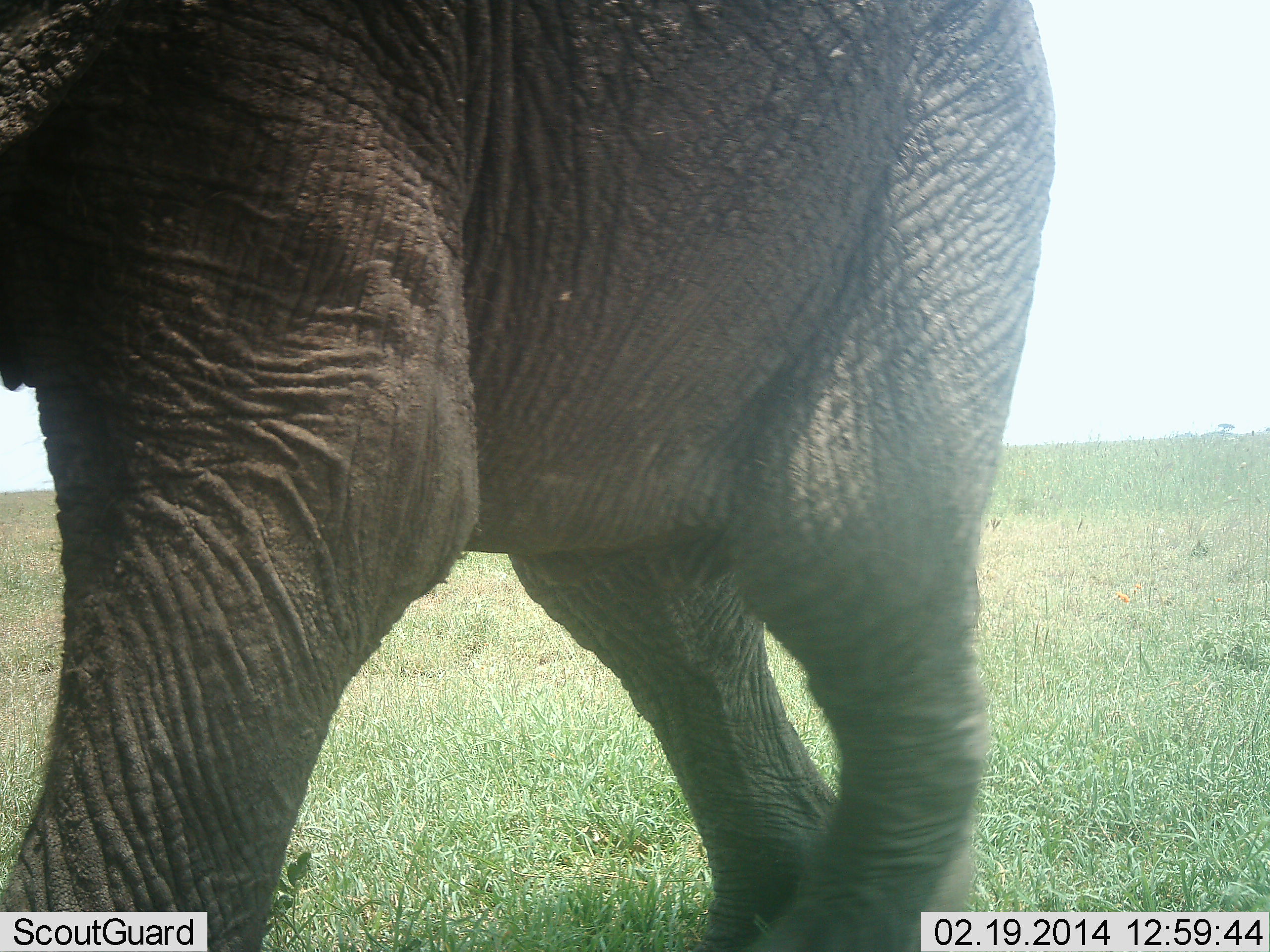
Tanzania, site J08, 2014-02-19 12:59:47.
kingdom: Animalia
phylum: Chordata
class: Mammalia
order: Proboscidea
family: Elephantidae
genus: Loxodonta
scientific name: Loxodonta africana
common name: african bush elephant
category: elephant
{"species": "elephant (african bush elephant) (Loxodonta africana)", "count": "1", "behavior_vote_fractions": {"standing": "30%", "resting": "0%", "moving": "90%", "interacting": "0%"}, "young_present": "0%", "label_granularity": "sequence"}